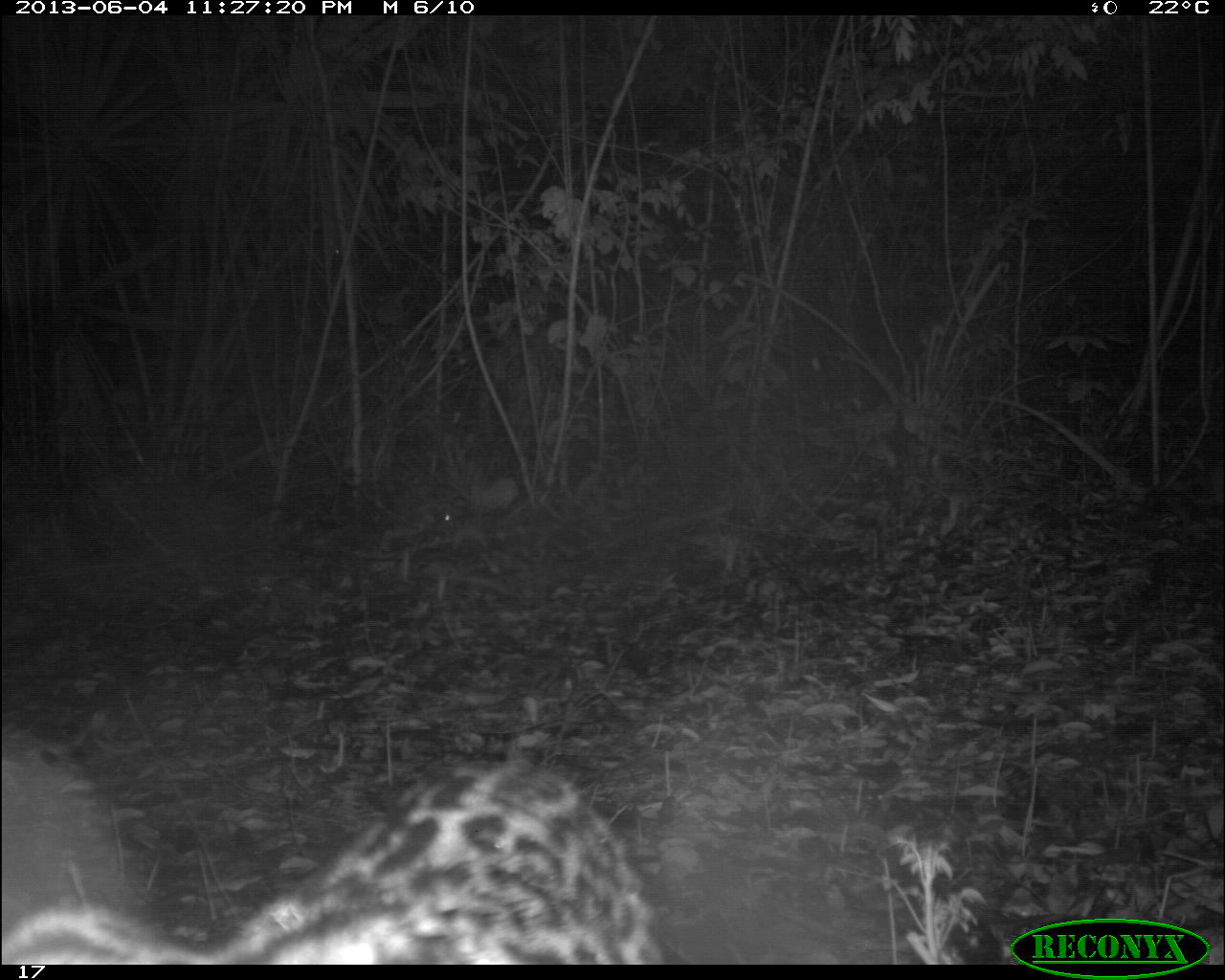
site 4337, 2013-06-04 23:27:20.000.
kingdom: Animalia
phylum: Chordata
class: Mammalia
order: Carnivora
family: Felidae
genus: Leopardus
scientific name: Leopardus pardalis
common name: ocelot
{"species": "Leopardus pardalis (ocelot)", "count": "1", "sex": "male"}